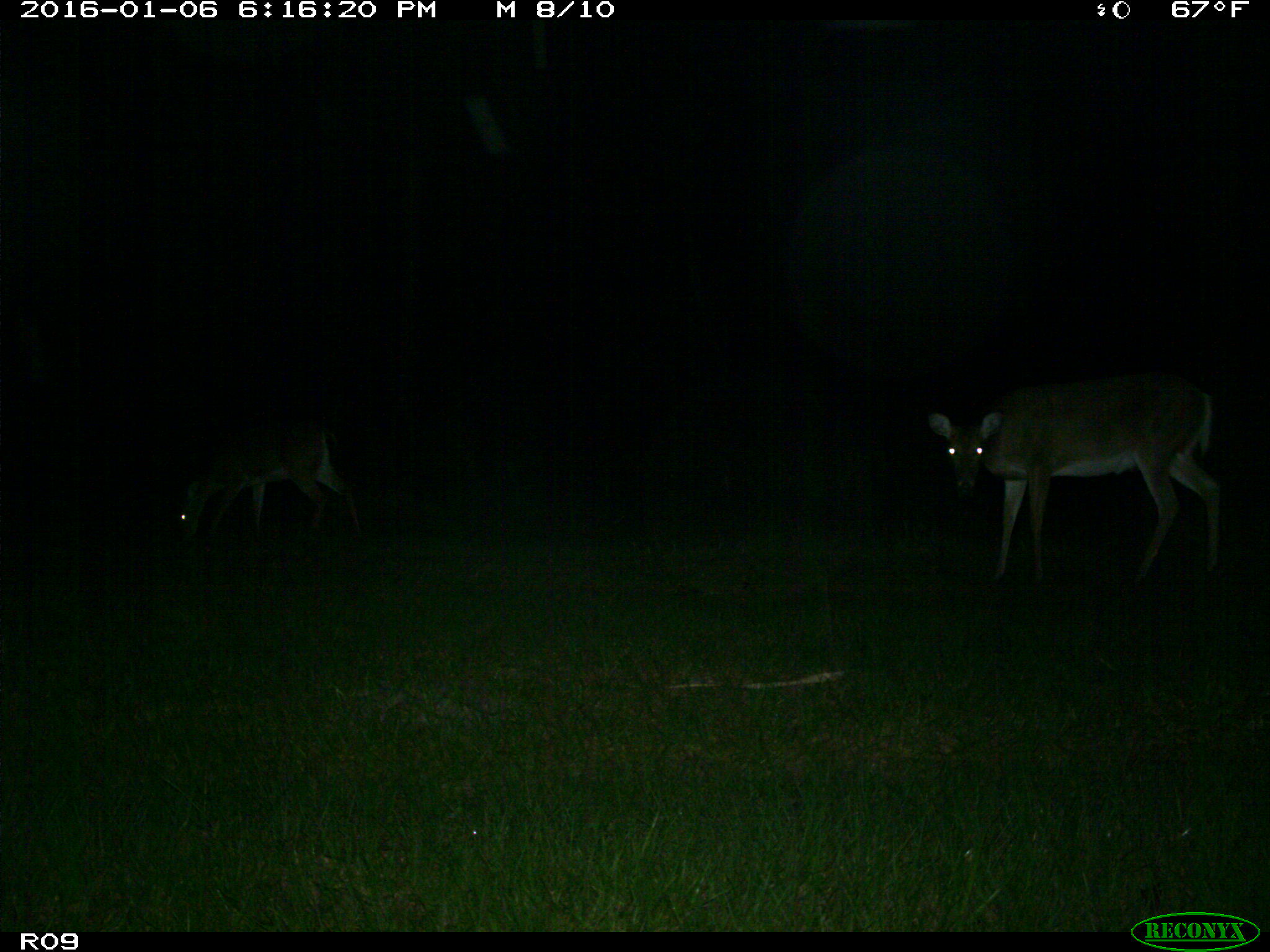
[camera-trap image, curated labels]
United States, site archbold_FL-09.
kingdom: Animalia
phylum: Chordata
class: Mammalia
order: Artiodactyla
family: Cervidae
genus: Odocoileus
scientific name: Odocoileus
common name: deer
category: unidentified deer